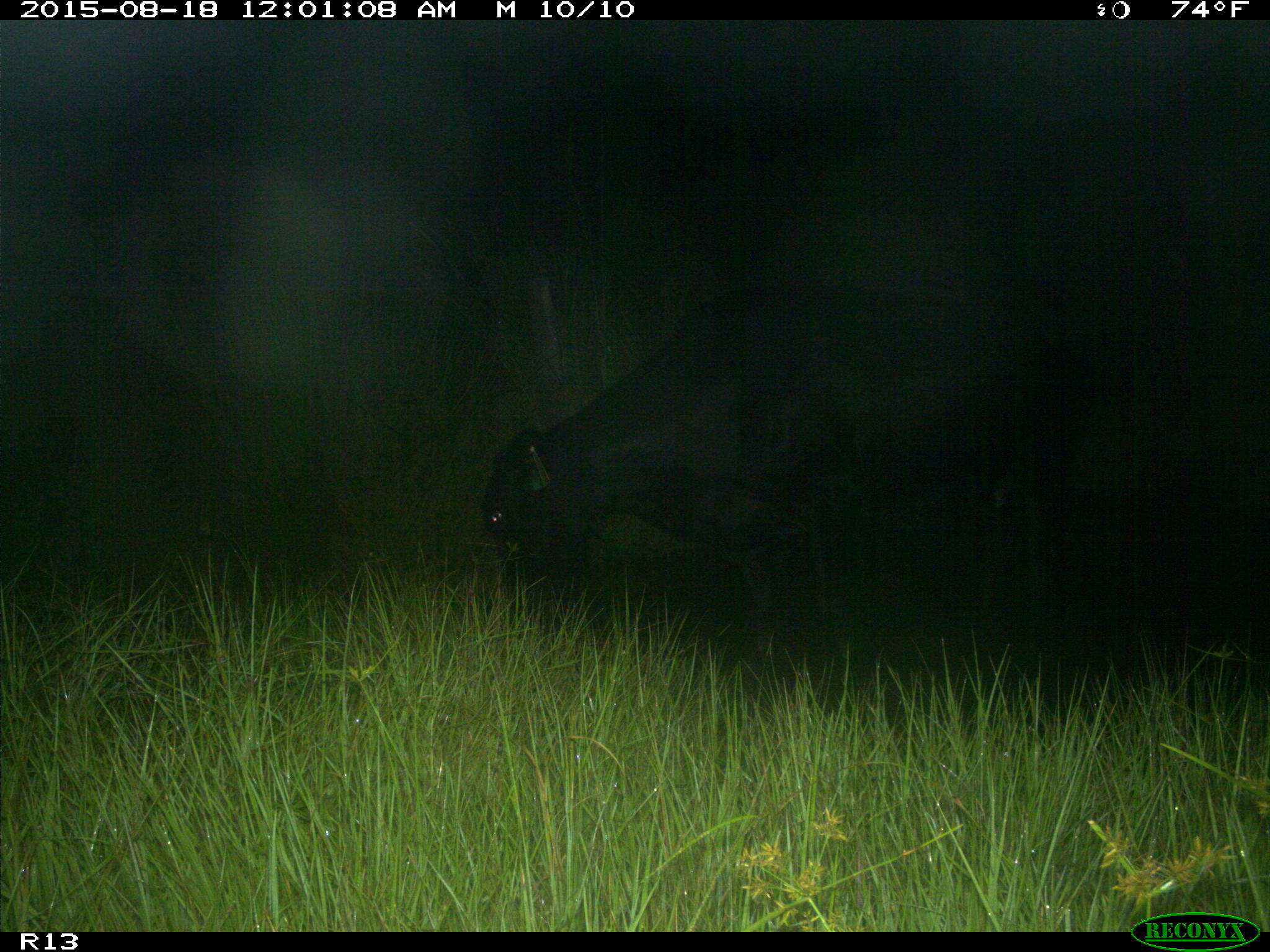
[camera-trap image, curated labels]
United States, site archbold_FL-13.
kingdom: Animalia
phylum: Chordata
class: Mammalia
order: Artiodactyla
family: Bovidae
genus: Bos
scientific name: Bos taurus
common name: domestic cow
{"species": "Bos taurus (domestic cow)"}